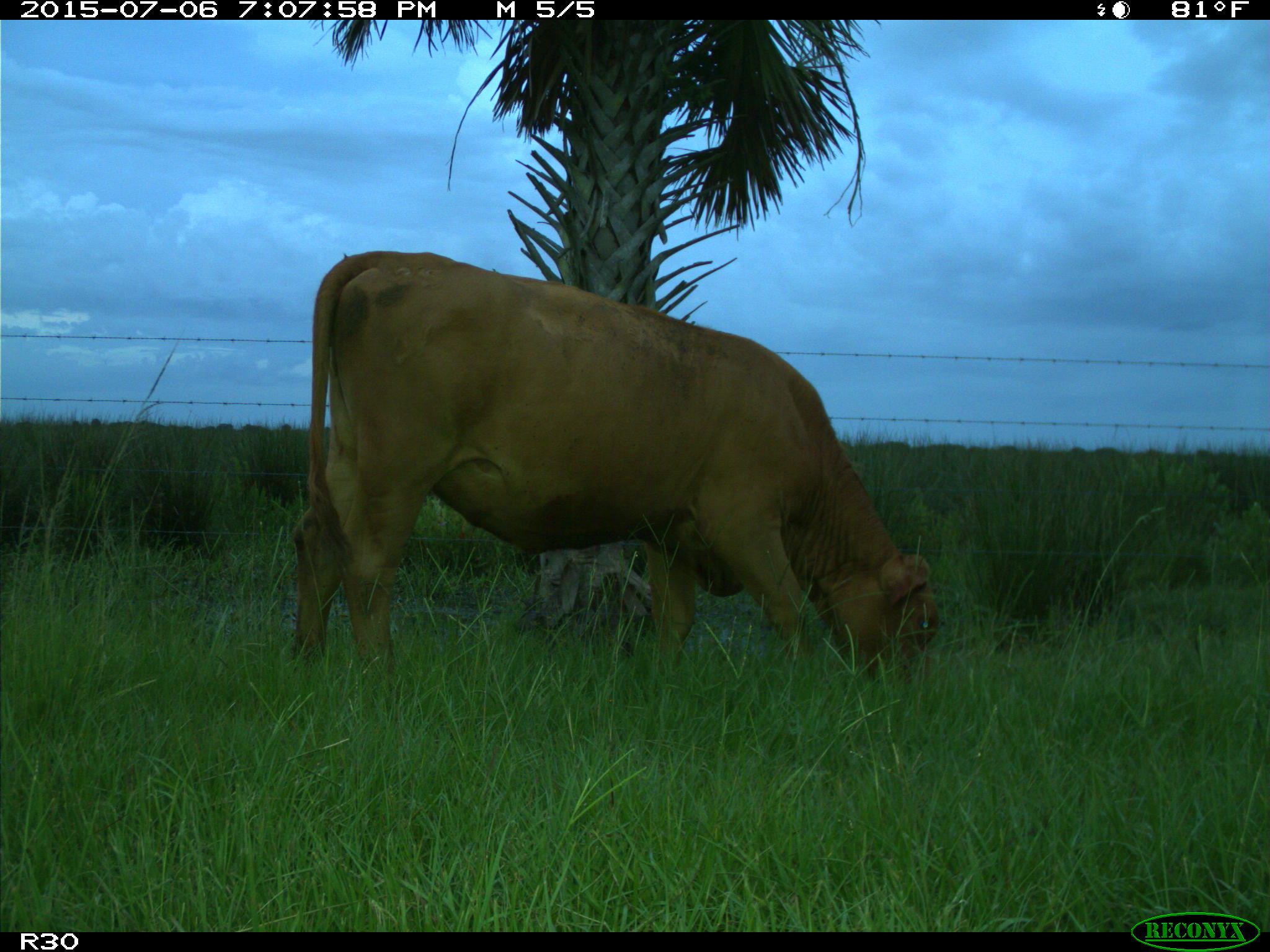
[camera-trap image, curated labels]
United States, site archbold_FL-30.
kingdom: Animalia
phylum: Chordata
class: Mammalia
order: Artiodactyla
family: Bovidae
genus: Bos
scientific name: Bos taurus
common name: domestic cow